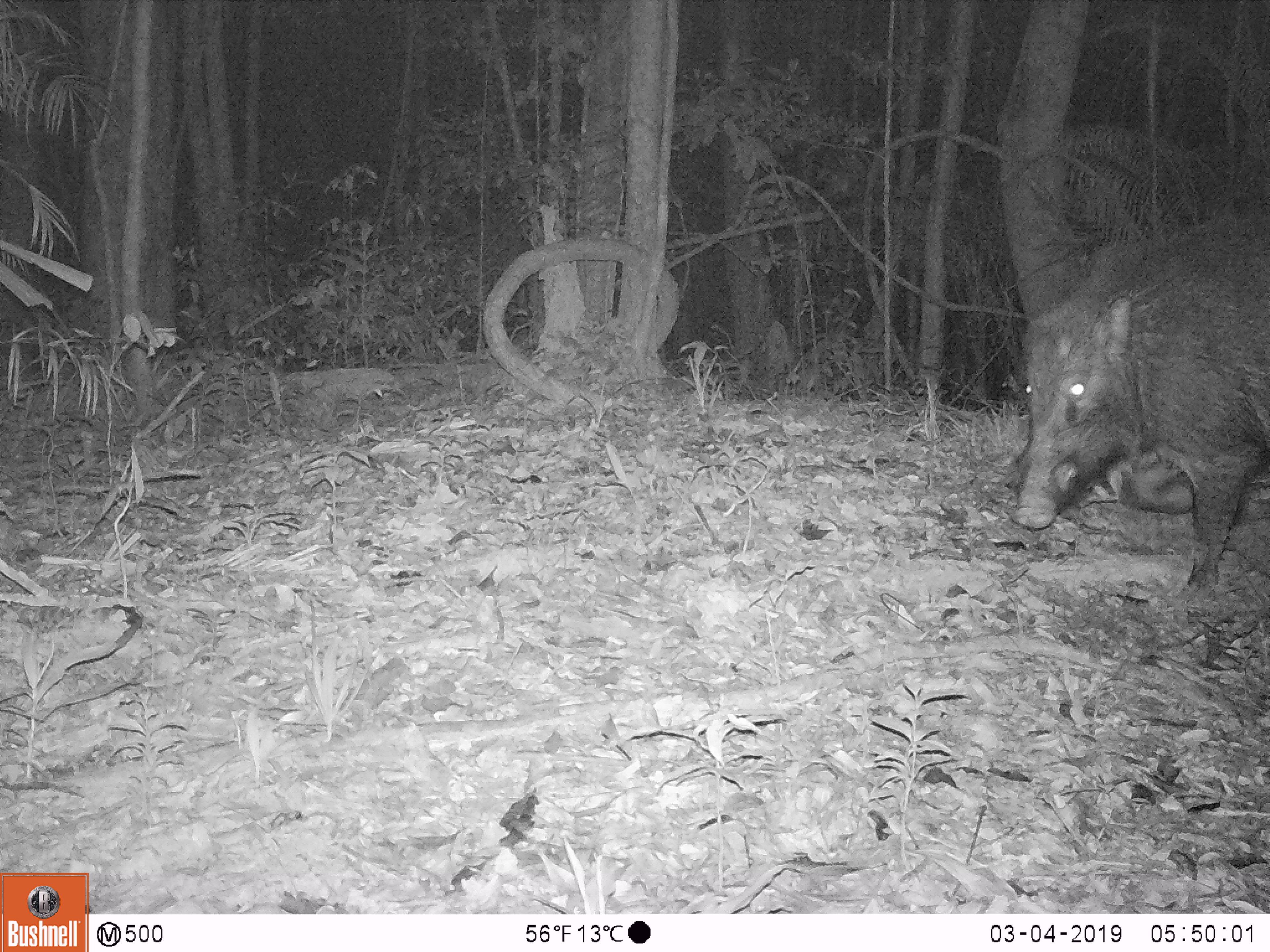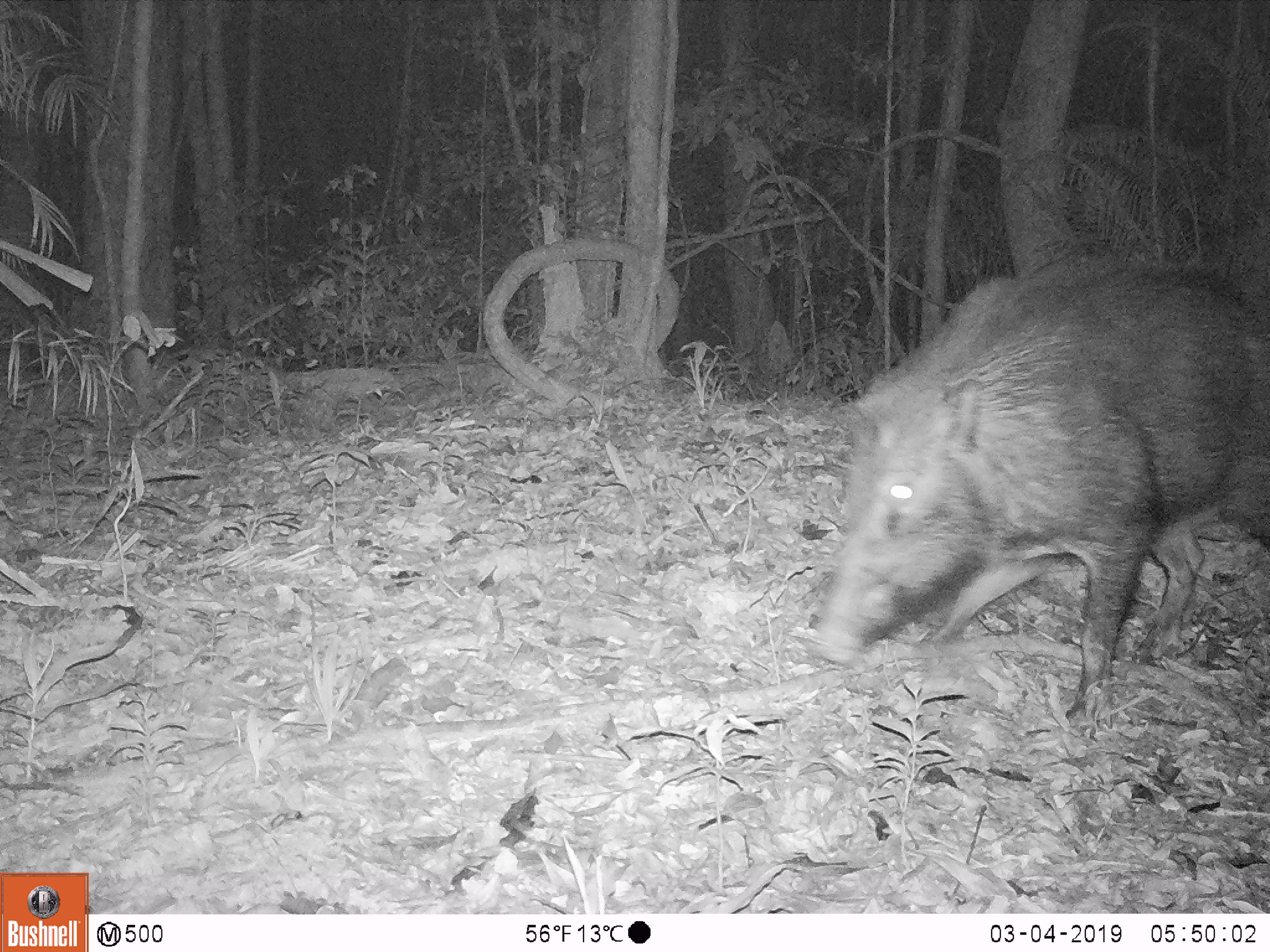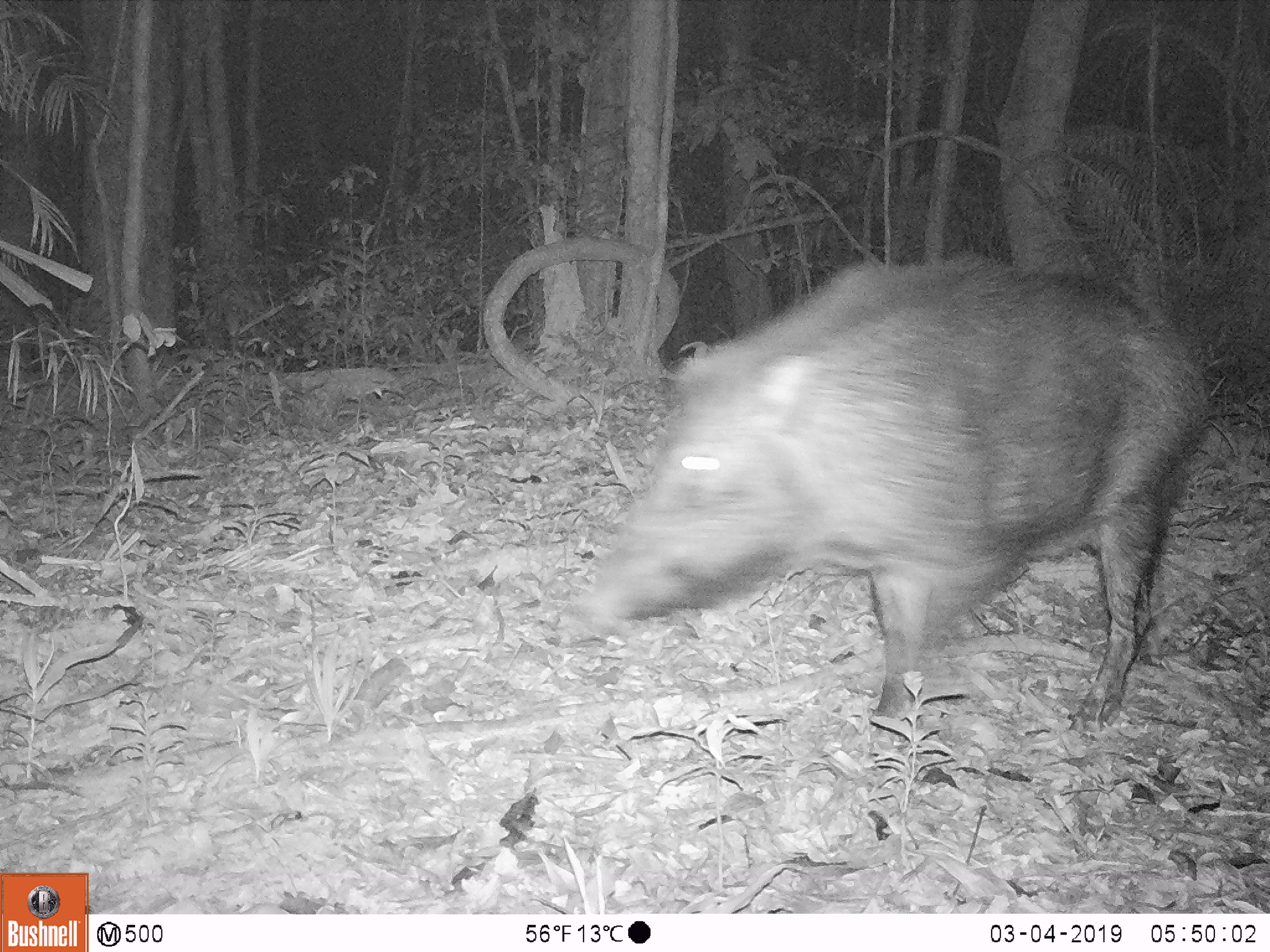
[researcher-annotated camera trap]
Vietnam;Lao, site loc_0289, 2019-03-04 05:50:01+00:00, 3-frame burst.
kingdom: Animalia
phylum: Chordata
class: Mammalia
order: Artiodactyla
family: Suidae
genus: Sus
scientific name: Sus scrofa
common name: eurasian wild pig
Eurasian wild pig (Sus scrofa). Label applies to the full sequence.